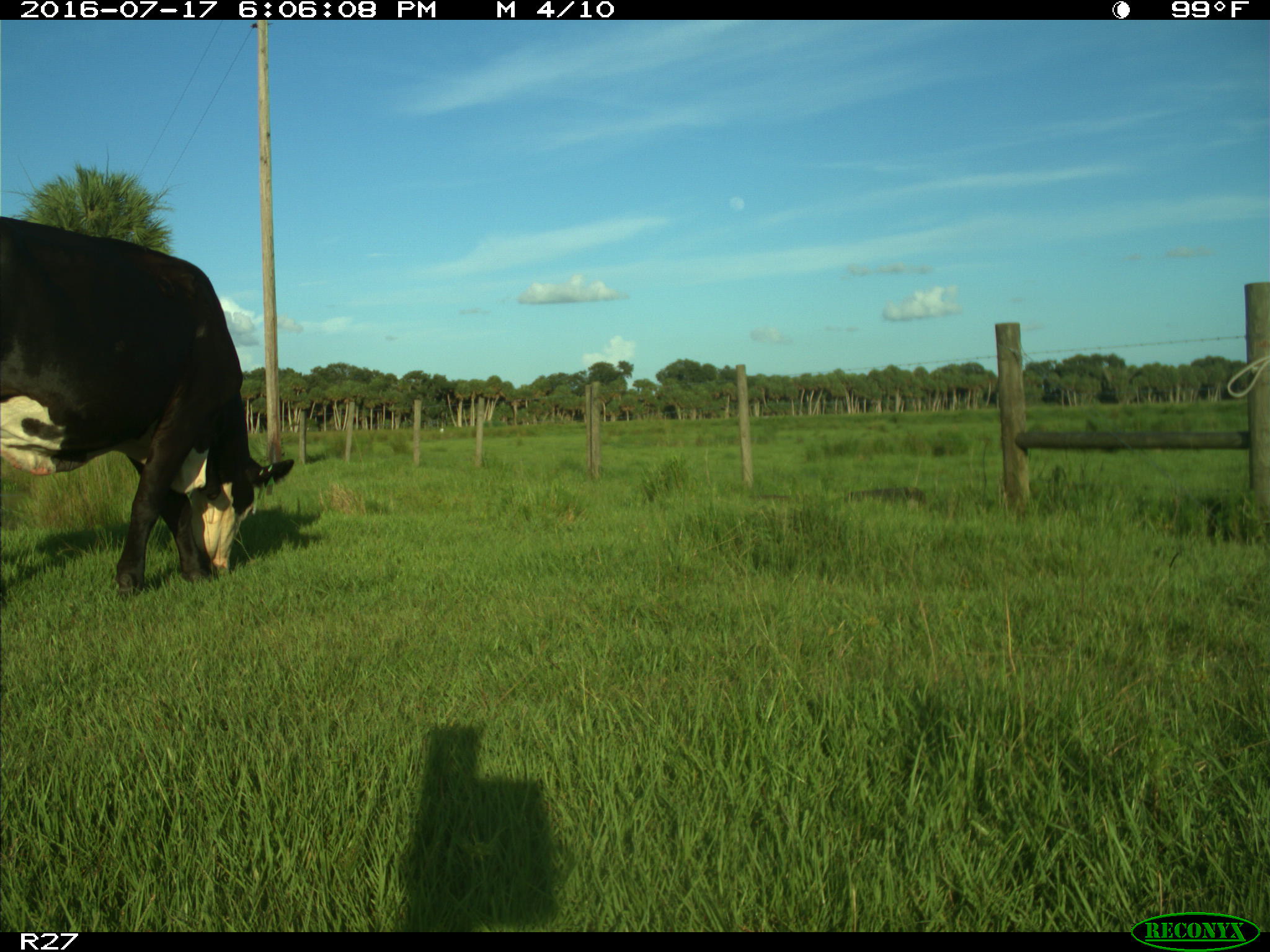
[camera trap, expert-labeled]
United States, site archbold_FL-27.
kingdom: Animalia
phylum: Chordata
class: Mammalia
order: Artiodactyla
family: Bovidae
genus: Bos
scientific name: Bos taurus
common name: domestic cow